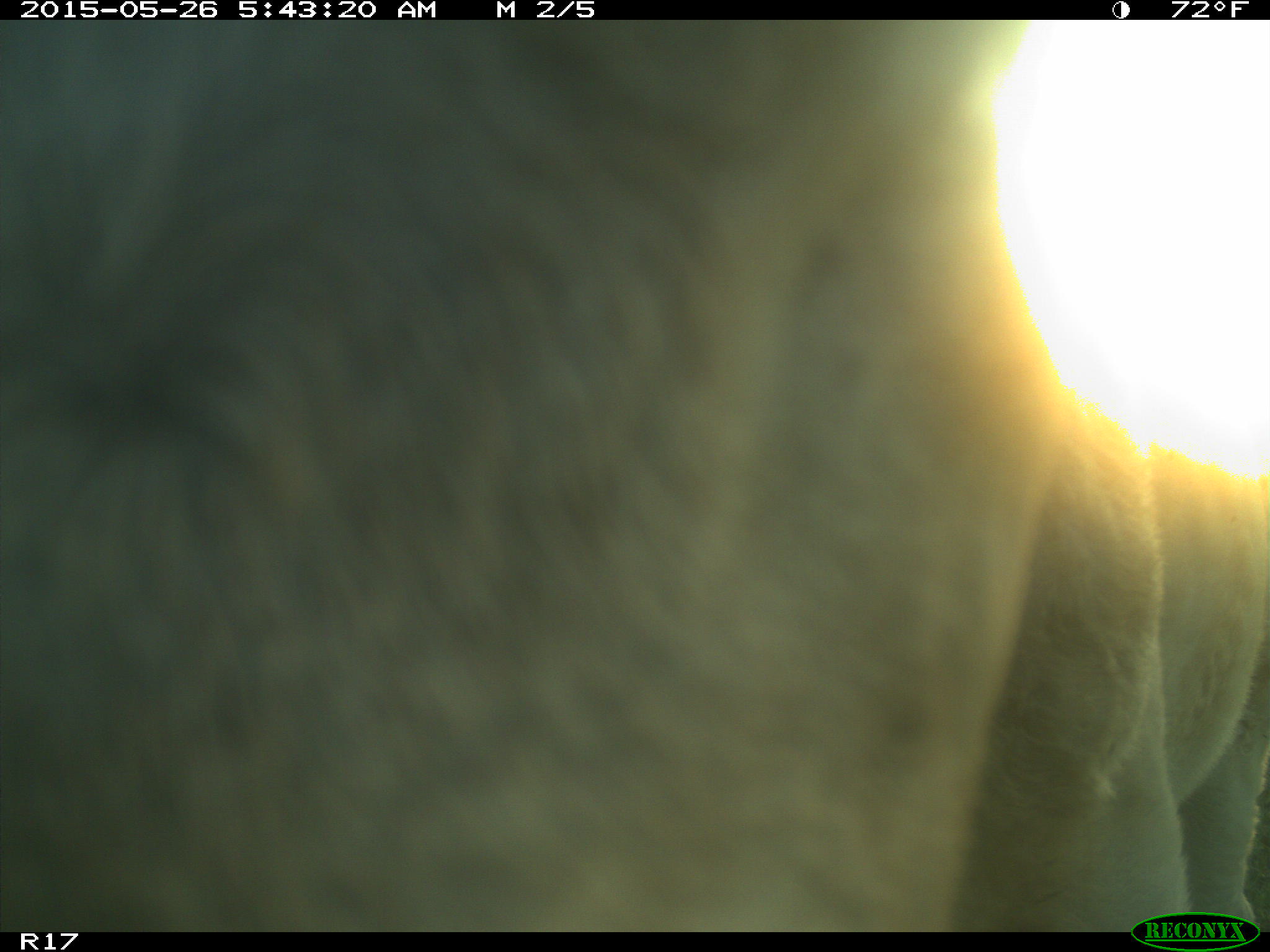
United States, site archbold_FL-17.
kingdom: Animalia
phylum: Chordata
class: Mammalia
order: Artiodactyla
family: Bovidae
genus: Bos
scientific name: Bos taurus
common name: domestic cow